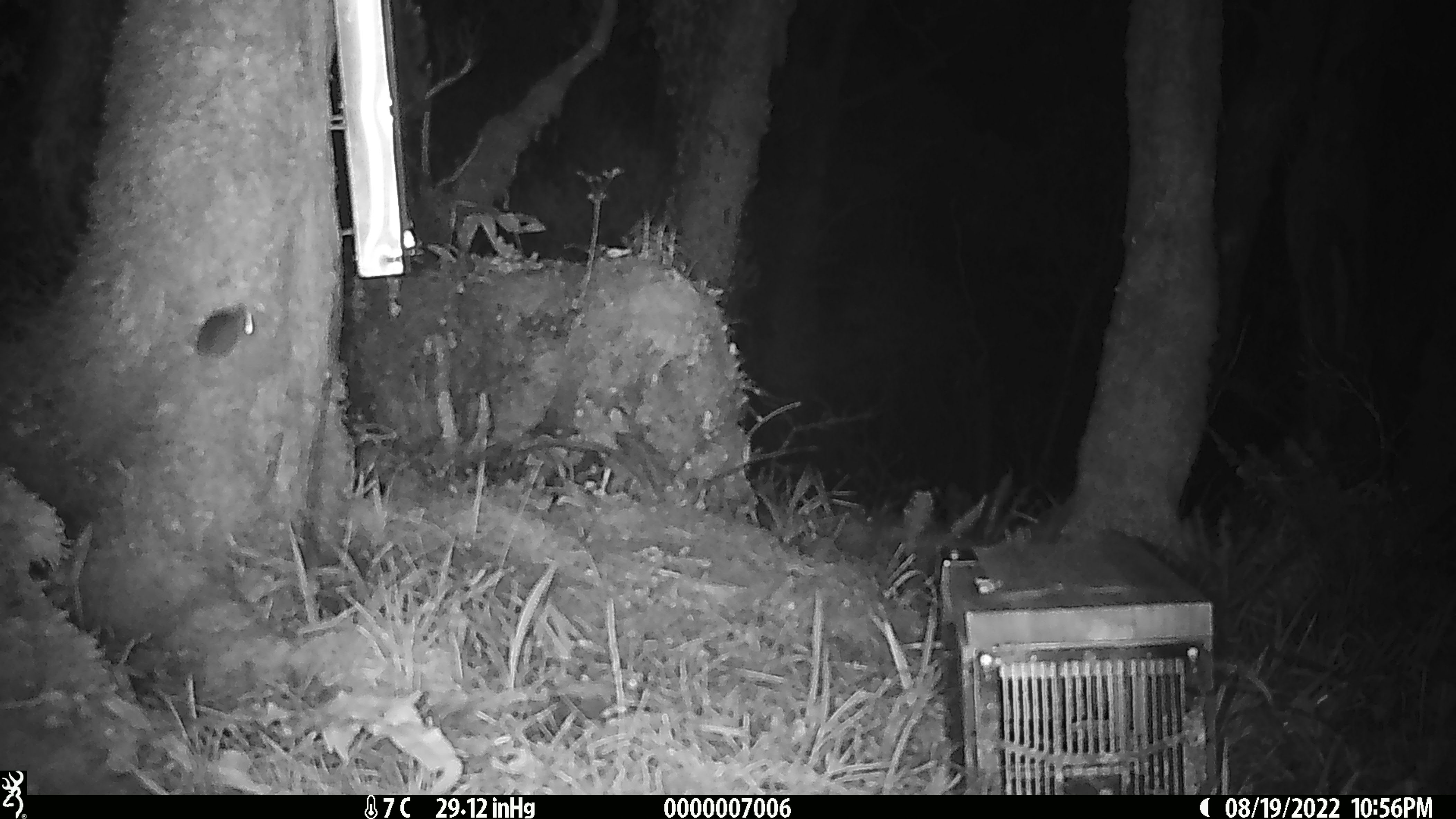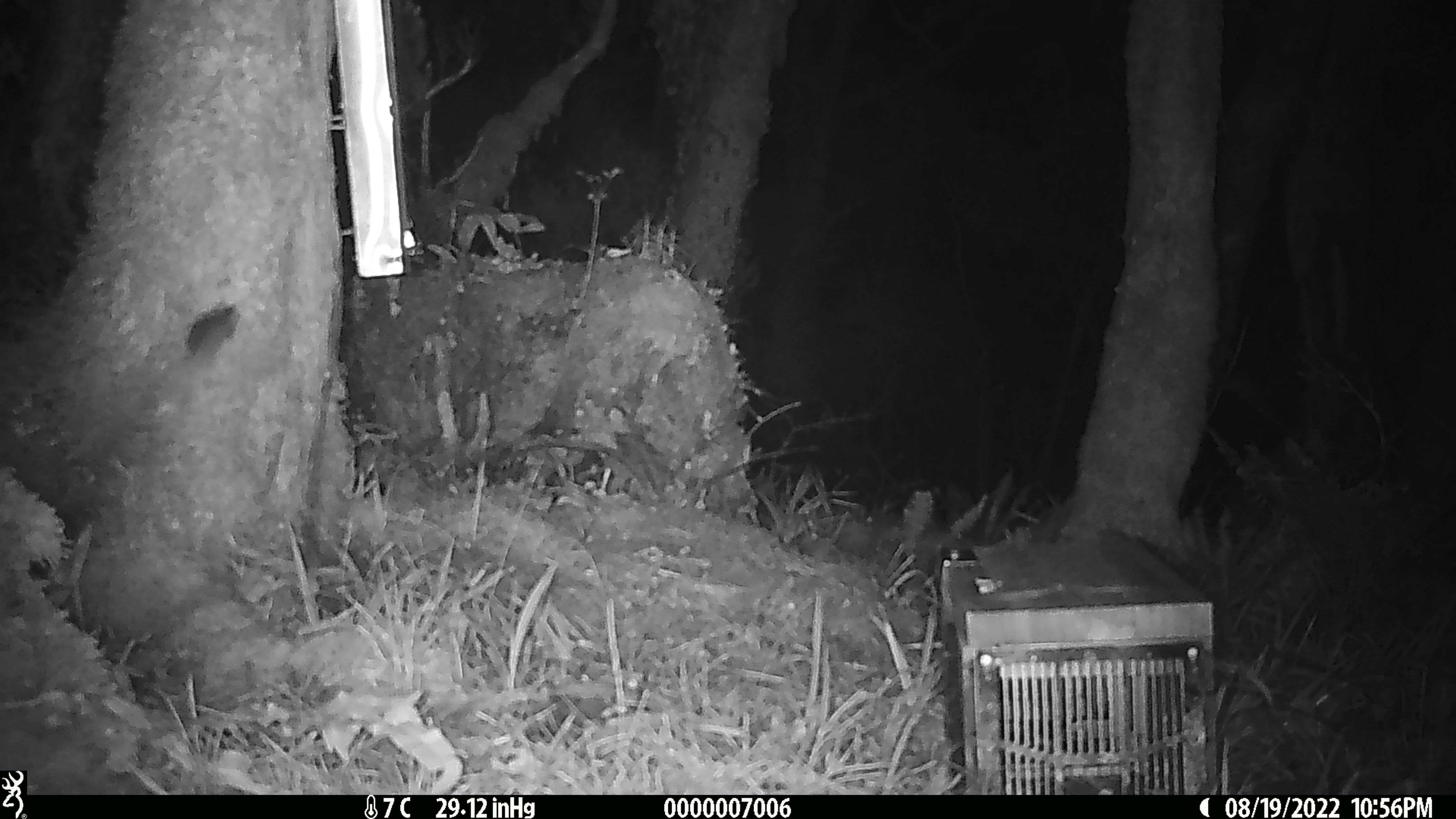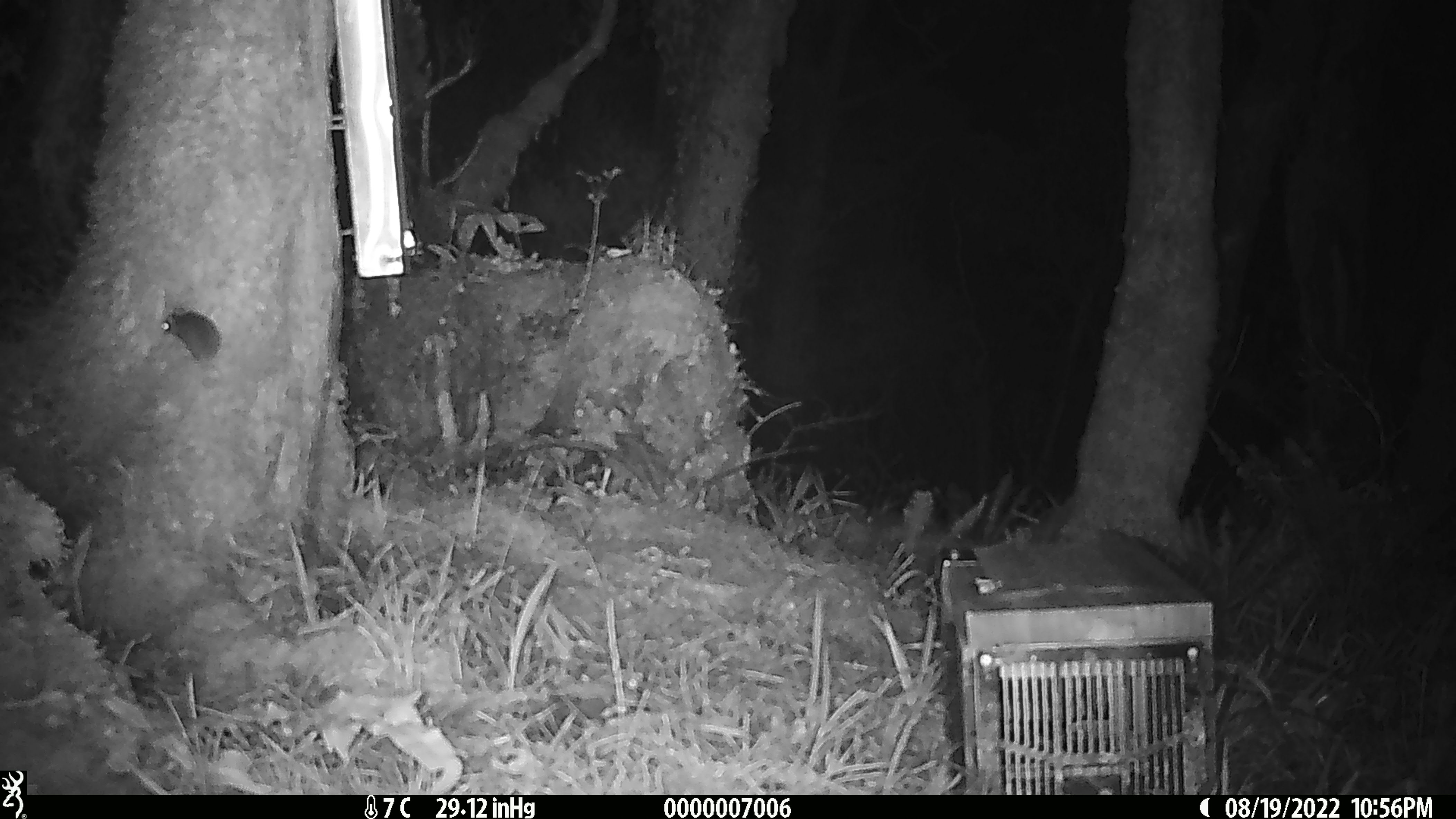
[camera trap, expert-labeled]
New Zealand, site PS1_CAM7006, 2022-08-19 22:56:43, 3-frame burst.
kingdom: Animalia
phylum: Chordata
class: Mammalia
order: Rodentia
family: Muridae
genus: Mus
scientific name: Mus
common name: mouse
Mouse (Mus).